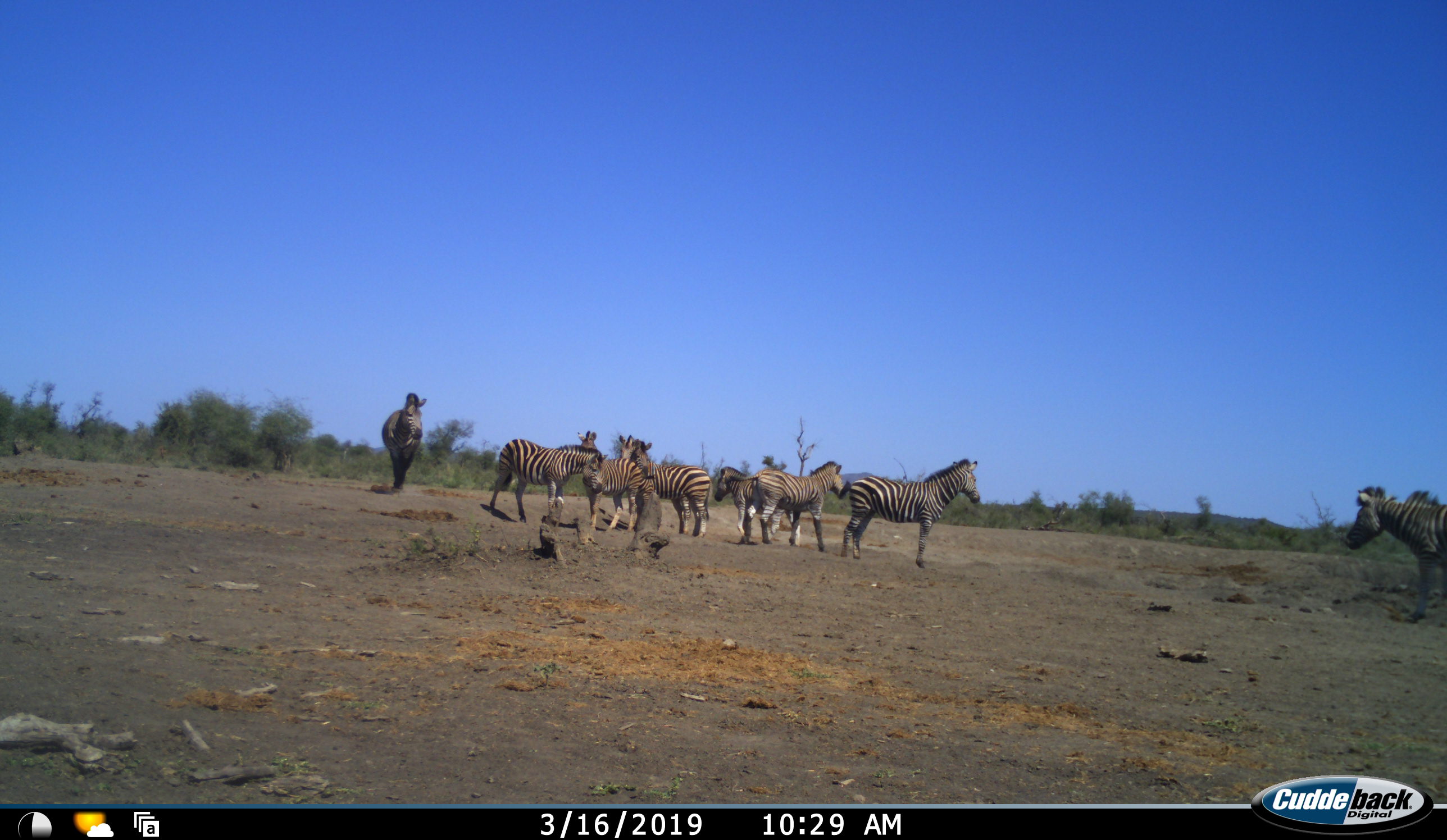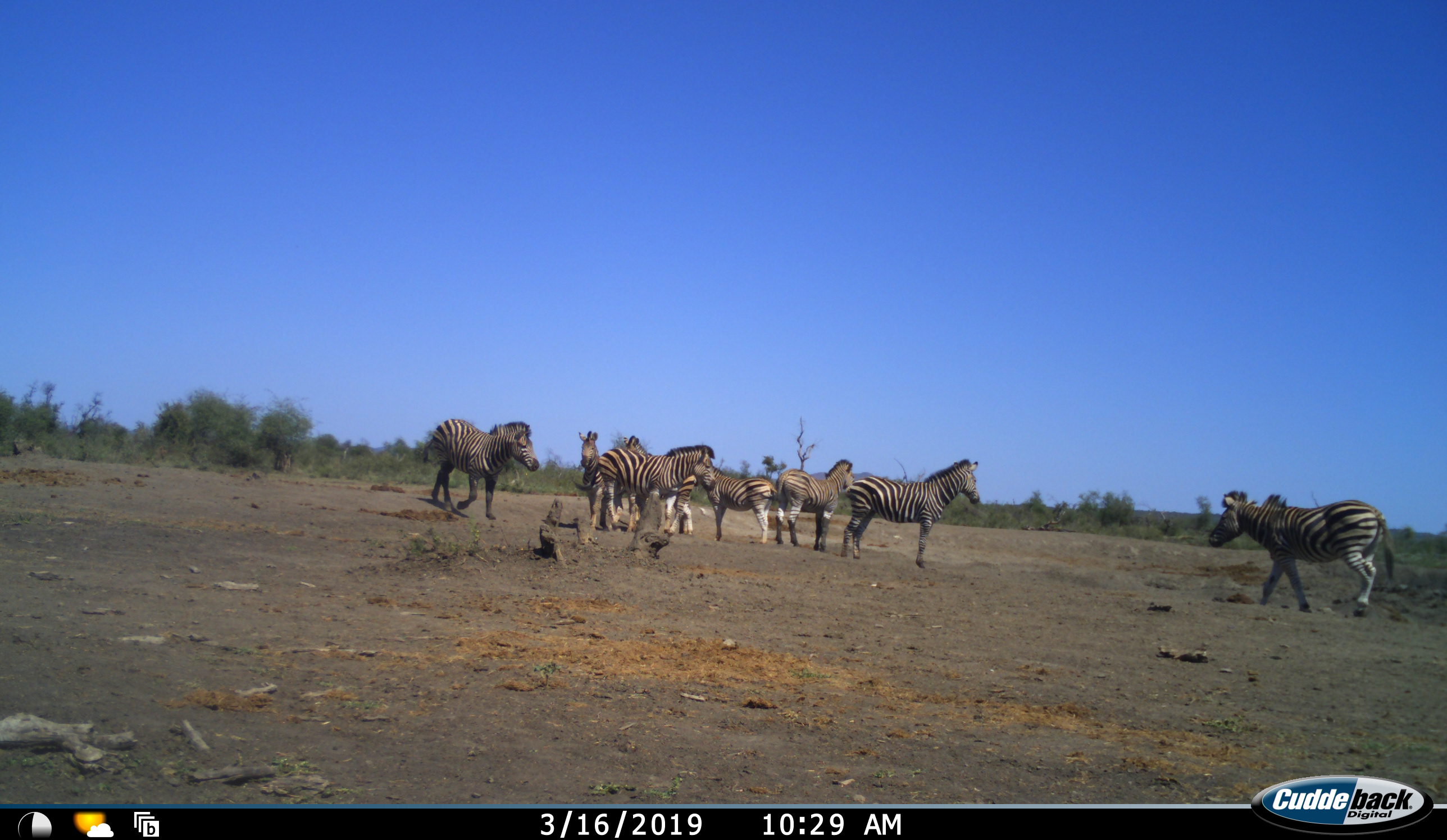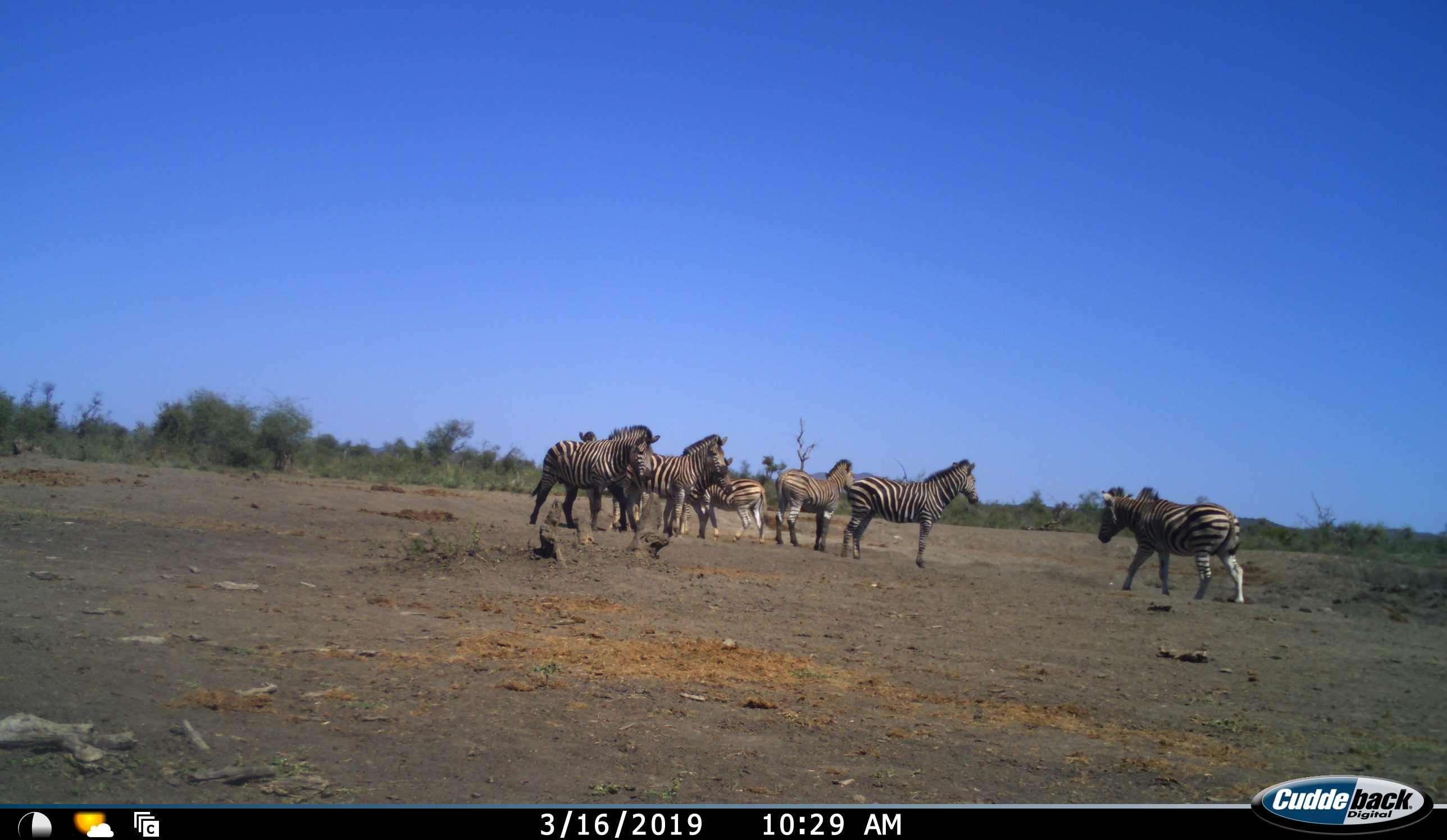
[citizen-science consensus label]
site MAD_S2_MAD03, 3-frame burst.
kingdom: Animalia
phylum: Chordata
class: Mammalia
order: Perissodactyla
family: Equidae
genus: Equus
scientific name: Equus quagga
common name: plains zebra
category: zebraplains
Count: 9.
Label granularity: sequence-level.